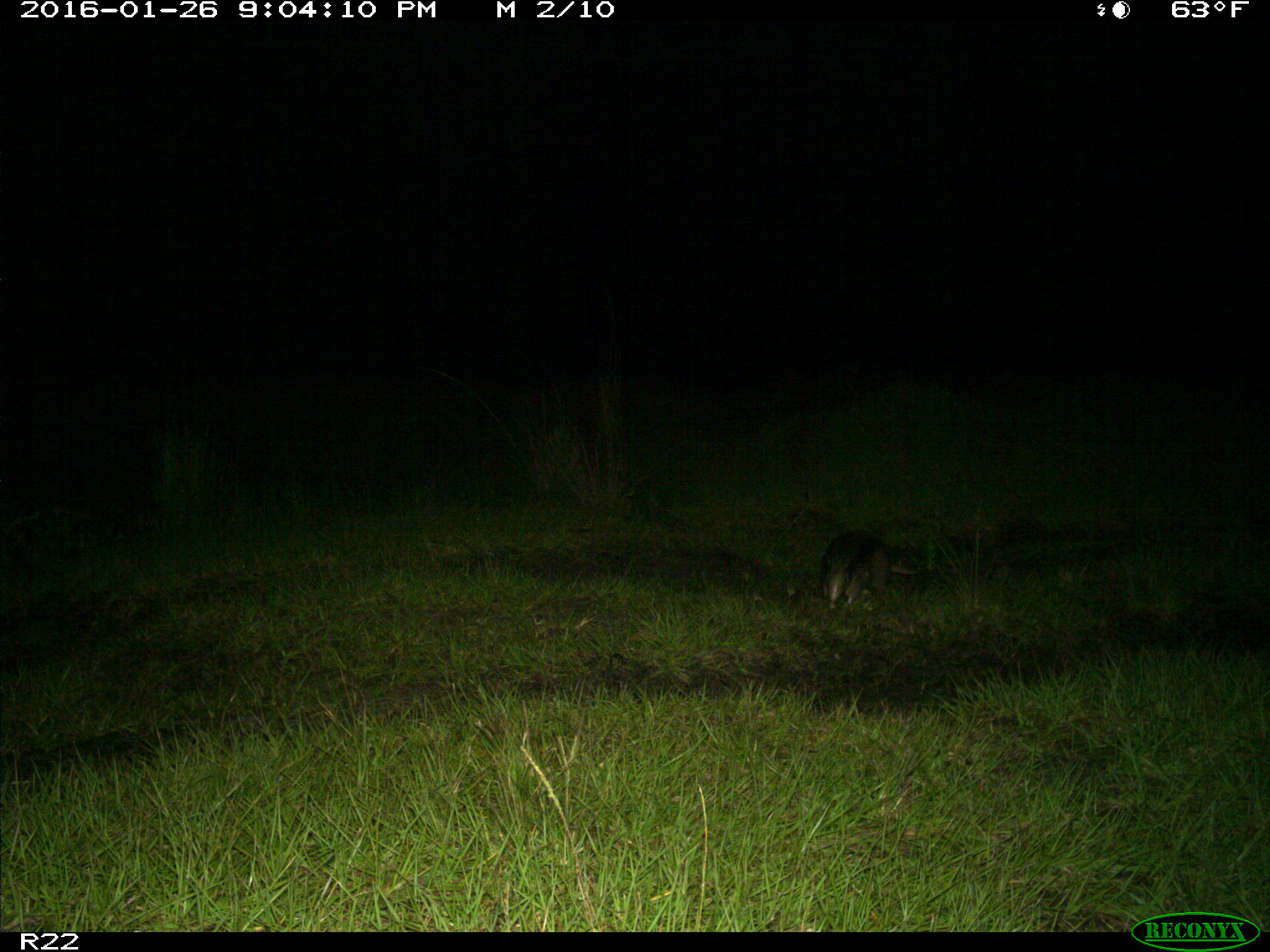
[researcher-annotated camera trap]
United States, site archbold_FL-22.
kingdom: Animalia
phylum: Chordata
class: Mammalia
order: Cingulata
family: Dasypodidae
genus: Dasypus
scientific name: Dasypus novemcinctus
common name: nine-banded armadillo